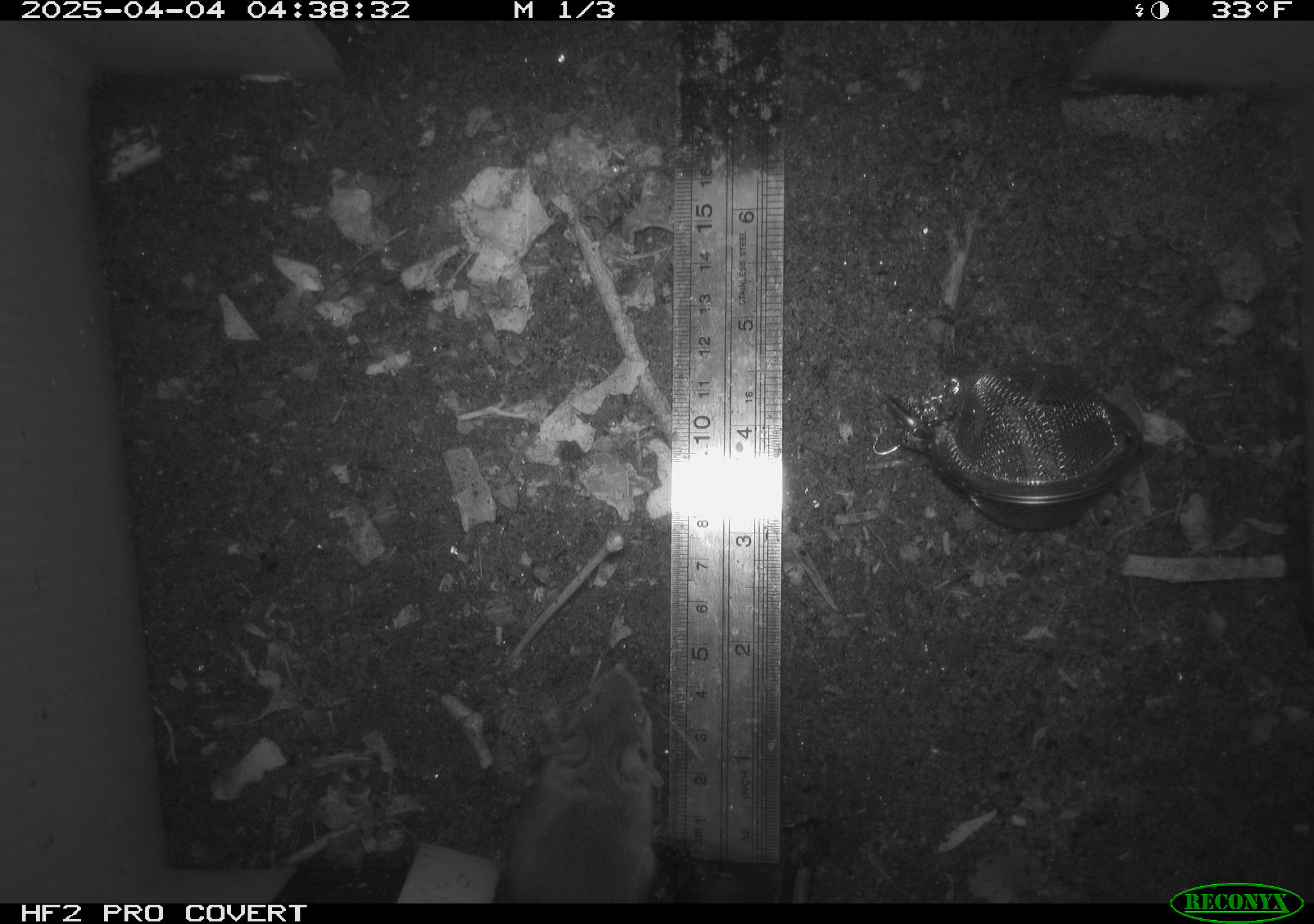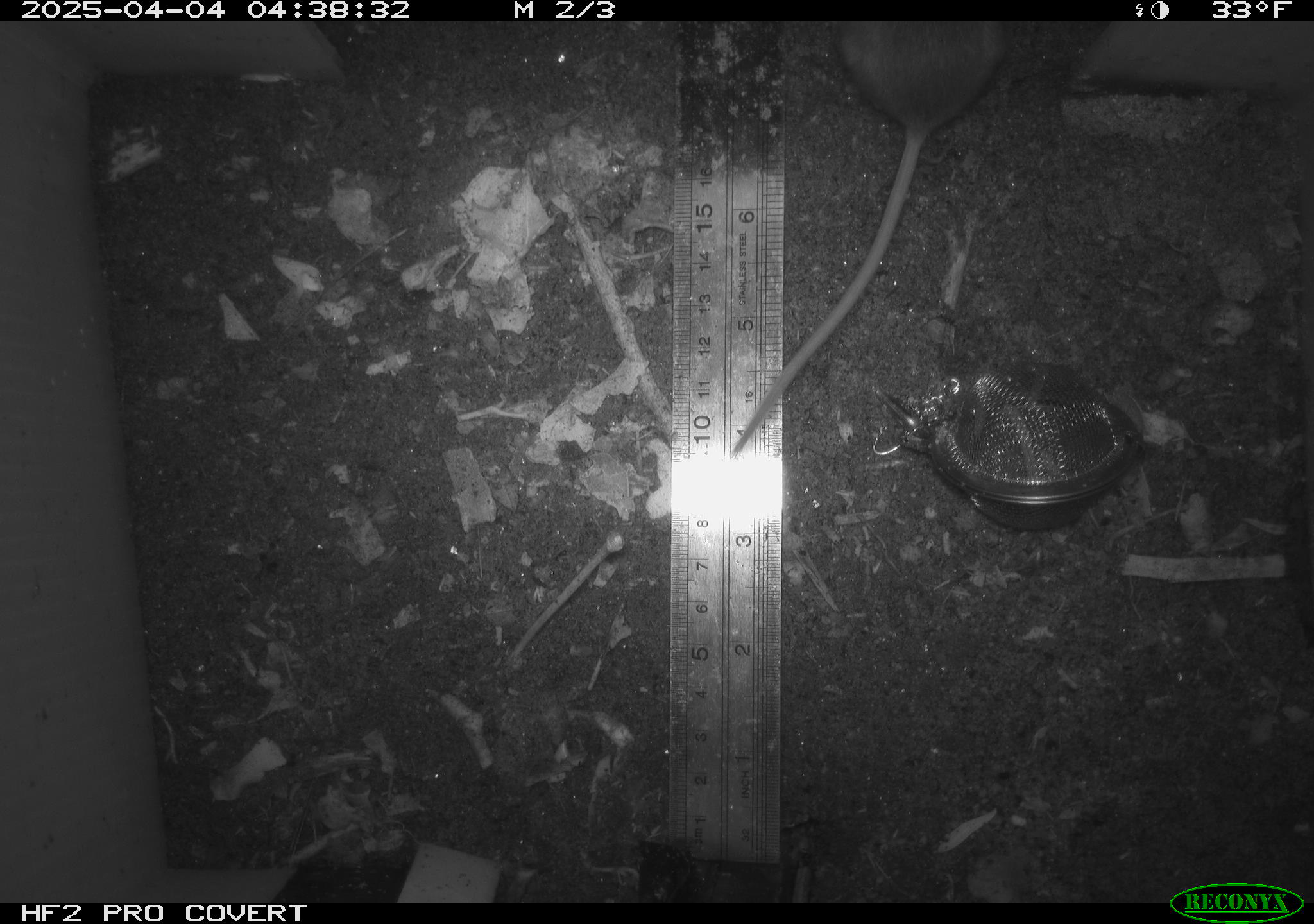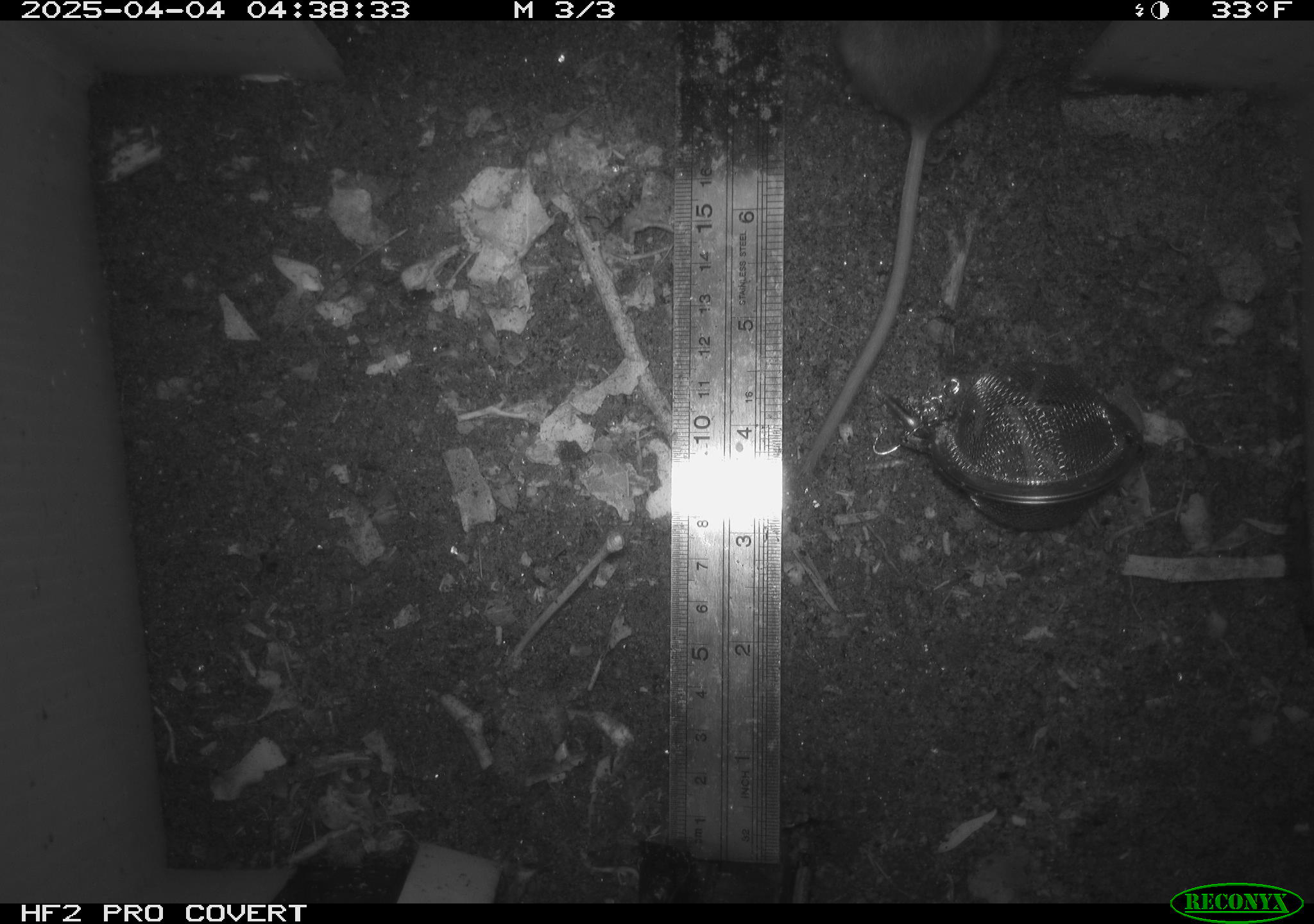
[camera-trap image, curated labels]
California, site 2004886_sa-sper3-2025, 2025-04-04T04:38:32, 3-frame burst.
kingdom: Animalia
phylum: Chordata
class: Mammalia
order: Rodentia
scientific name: Rodentia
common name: mouse species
Mouse species (Rodentia).